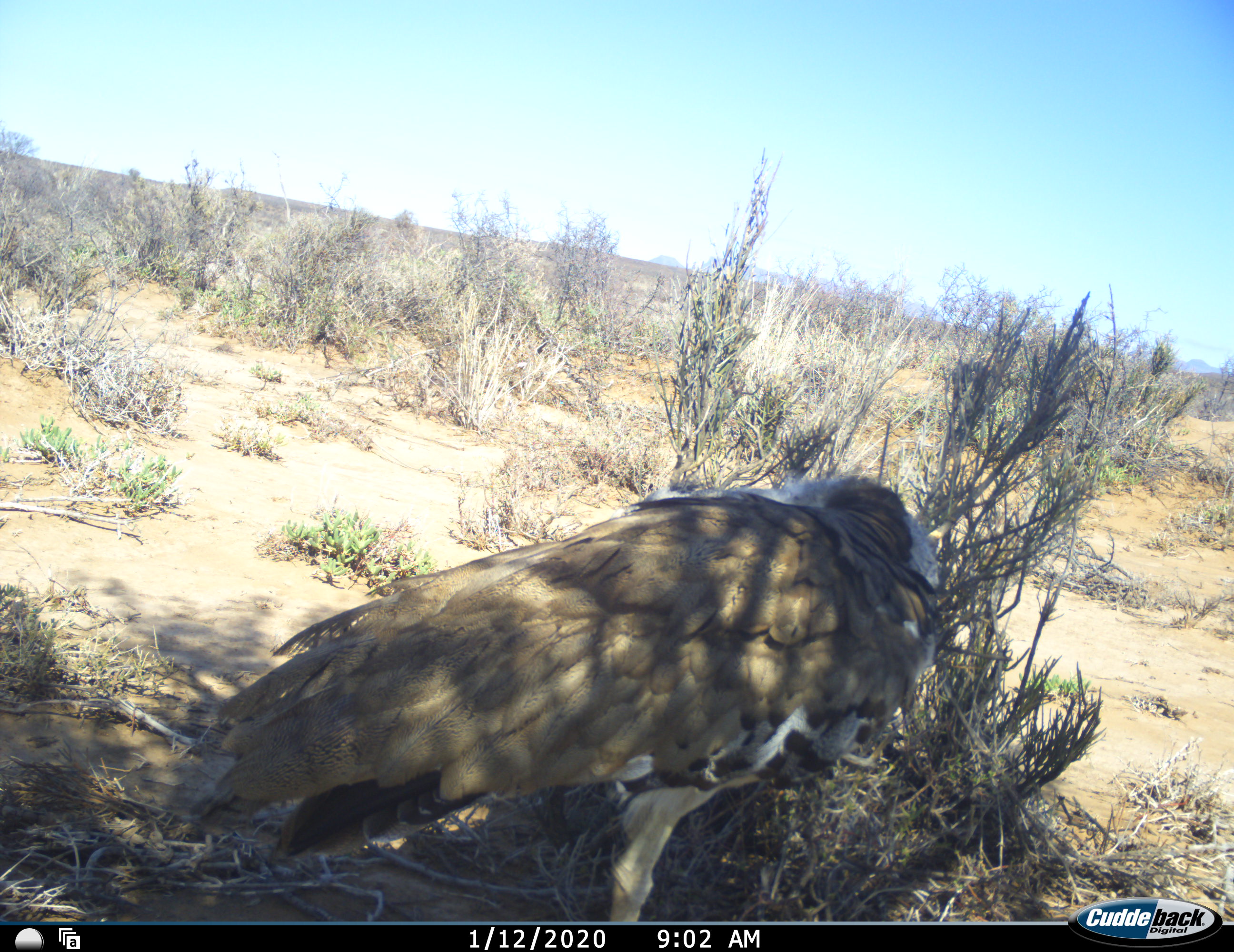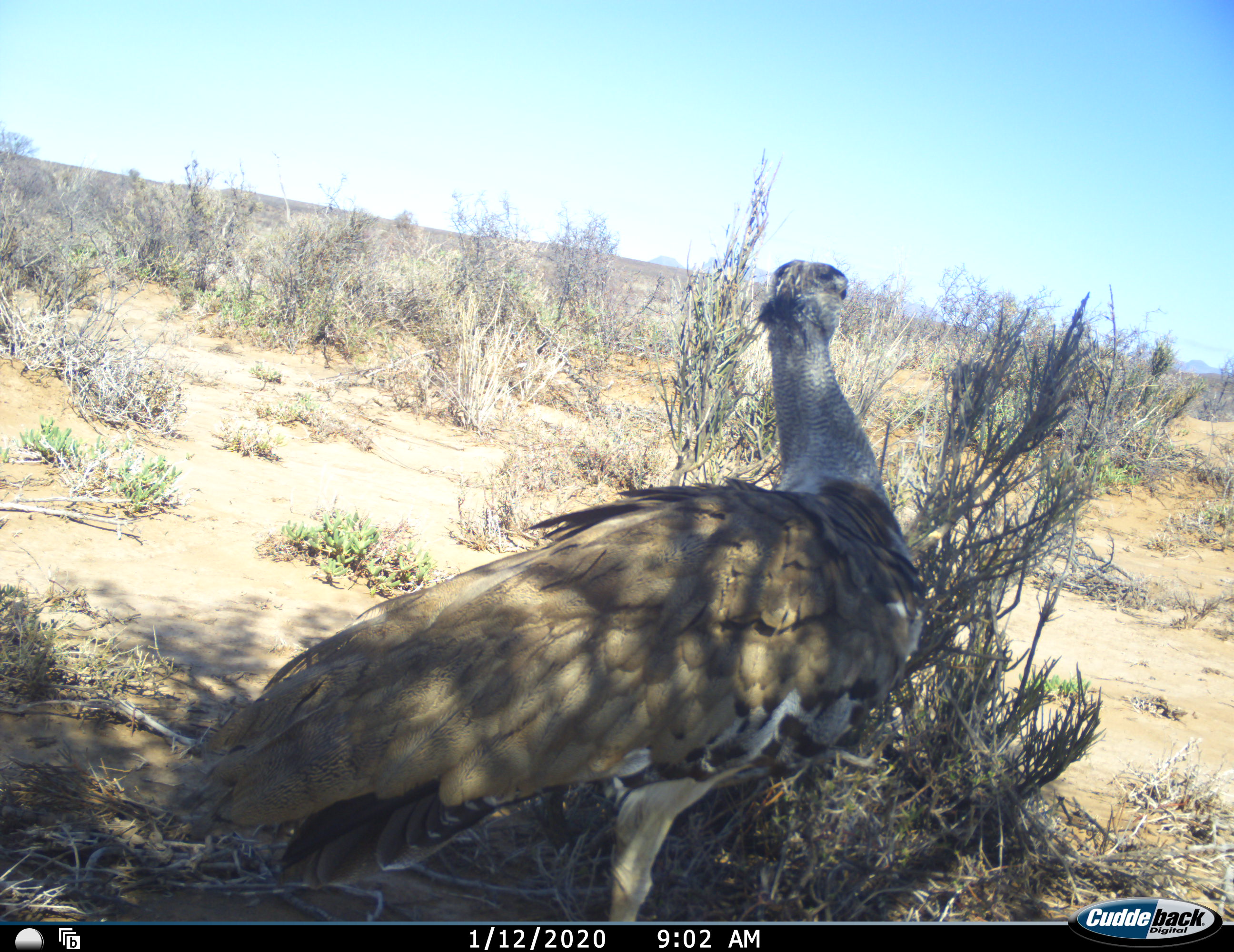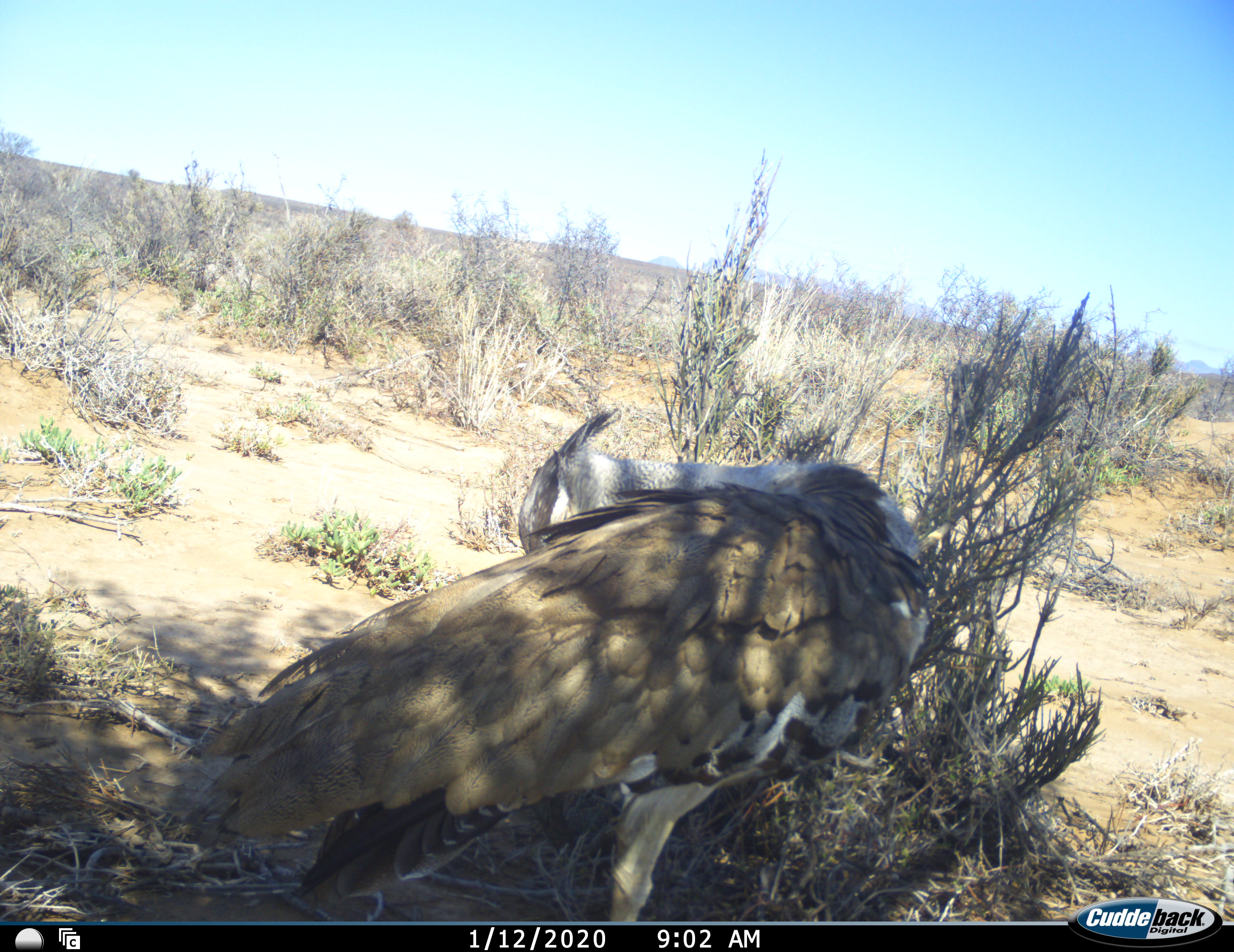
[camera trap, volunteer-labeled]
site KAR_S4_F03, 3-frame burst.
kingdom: Animalia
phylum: Chordata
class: Aves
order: Otidiformes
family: Otididae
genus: Ardeotis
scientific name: Ardeotis kori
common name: kori bustard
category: bustardkori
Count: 1.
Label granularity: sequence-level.